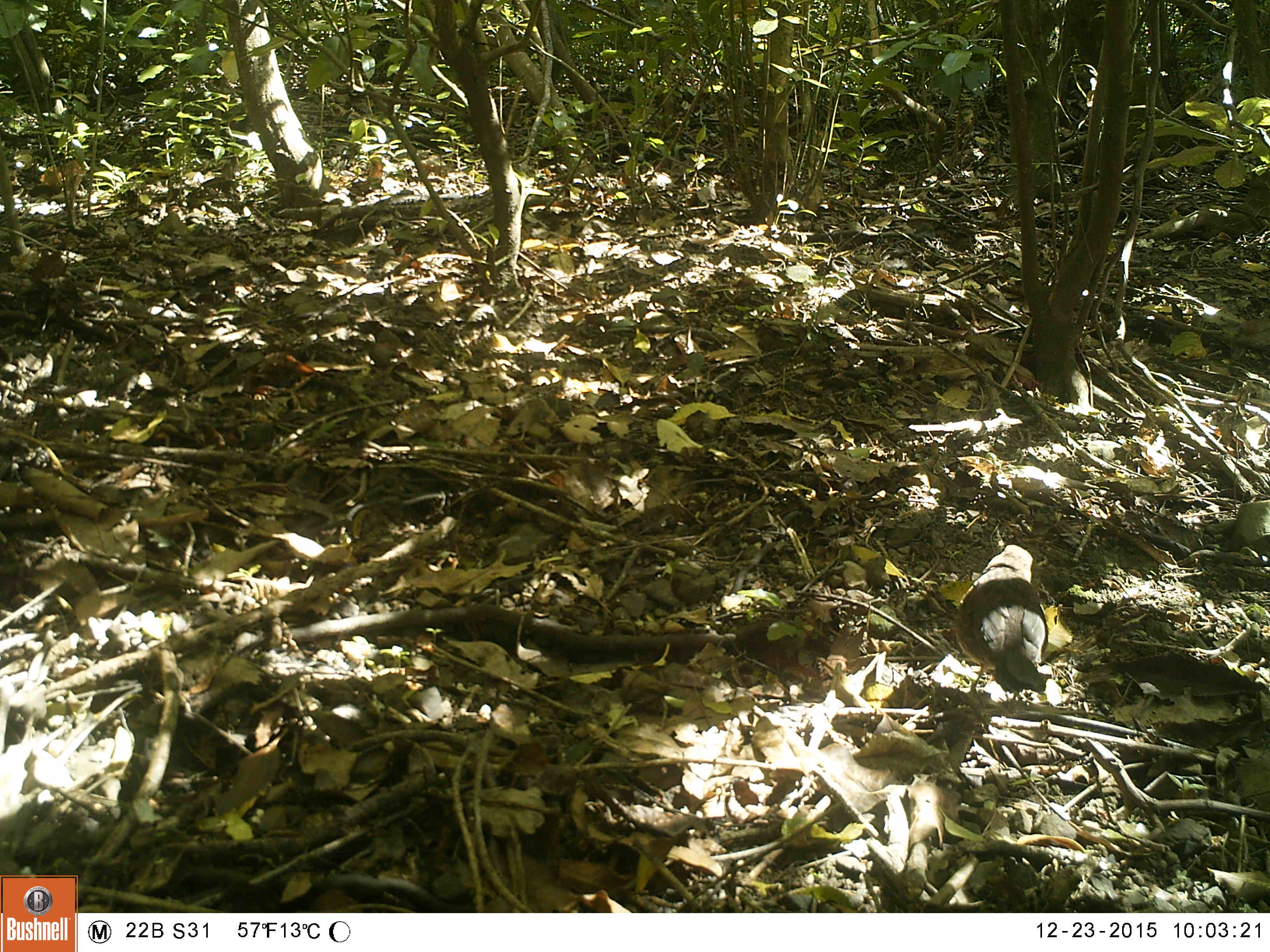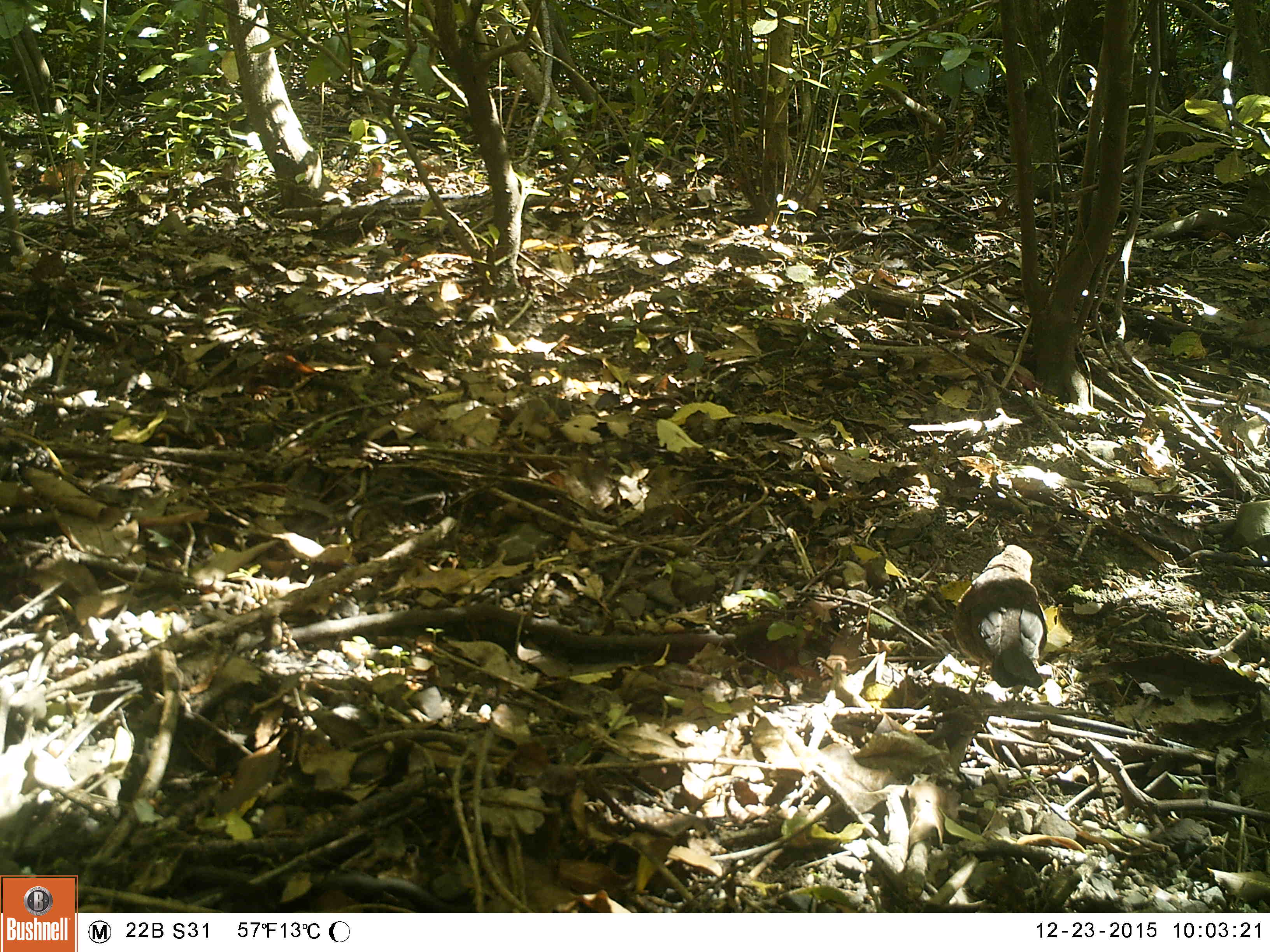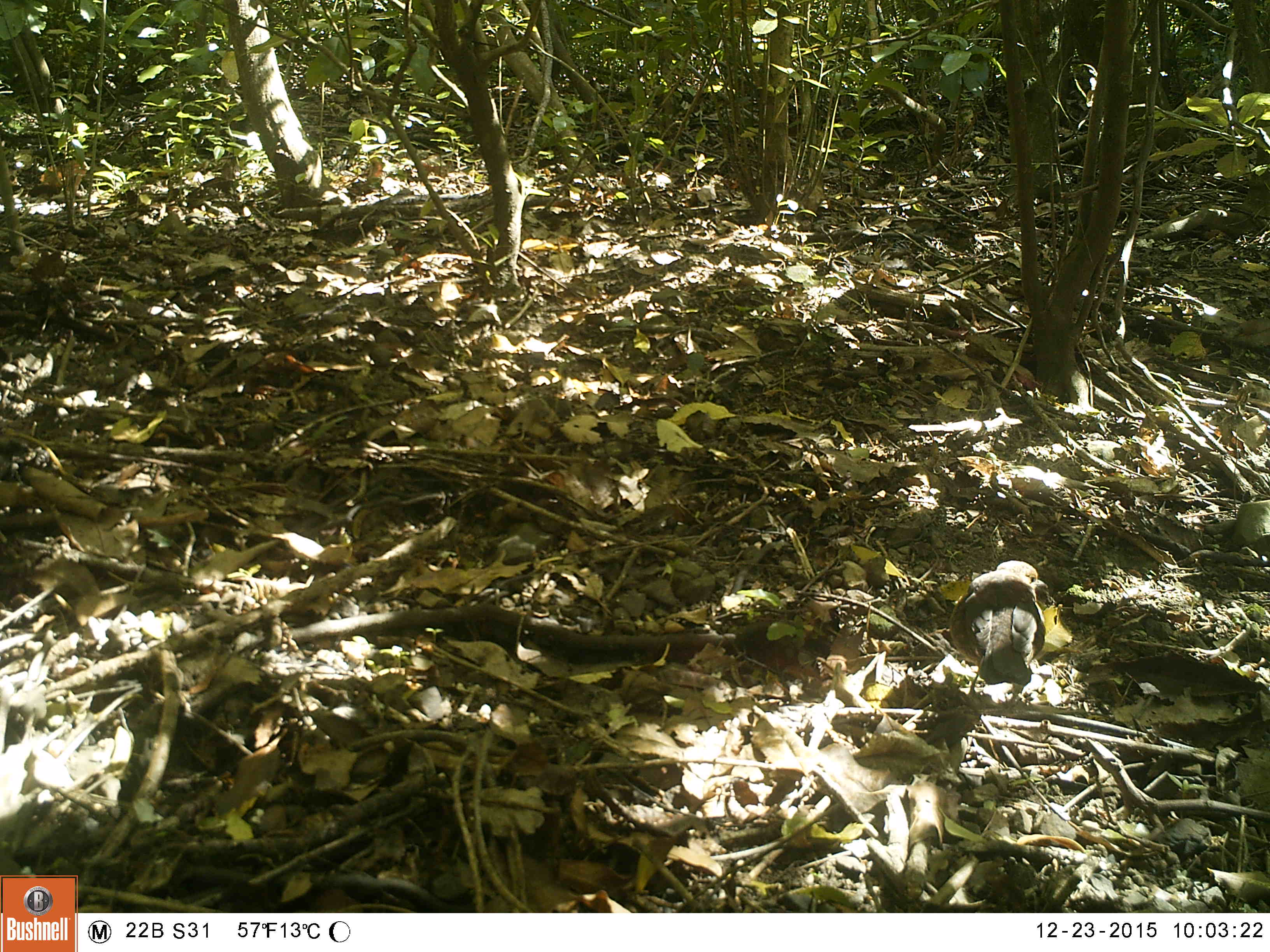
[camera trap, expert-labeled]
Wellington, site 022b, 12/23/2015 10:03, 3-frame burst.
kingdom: Animalia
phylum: Chordata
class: Aves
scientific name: Aves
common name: bird